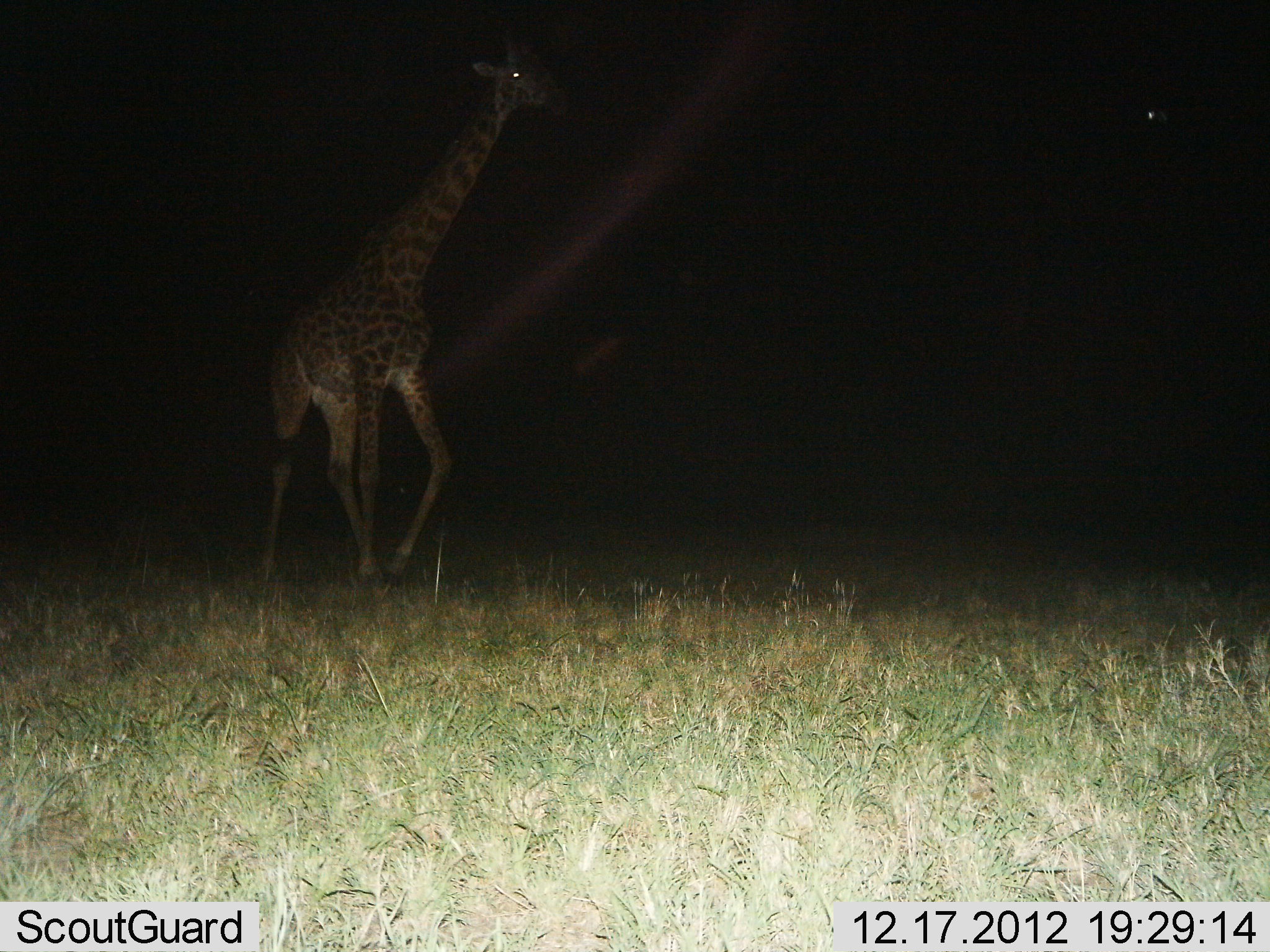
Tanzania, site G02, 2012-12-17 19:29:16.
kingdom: Animalia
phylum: Chordata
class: Mammalia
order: Artiodactyla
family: Giraffidae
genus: Giraffa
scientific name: Giraffa camelopardalis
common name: giraffe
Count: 1.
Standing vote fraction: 11%.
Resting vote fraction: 0%.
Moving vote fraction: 89%.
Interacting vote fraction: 0%.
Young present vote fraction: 0%.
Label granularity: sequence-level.